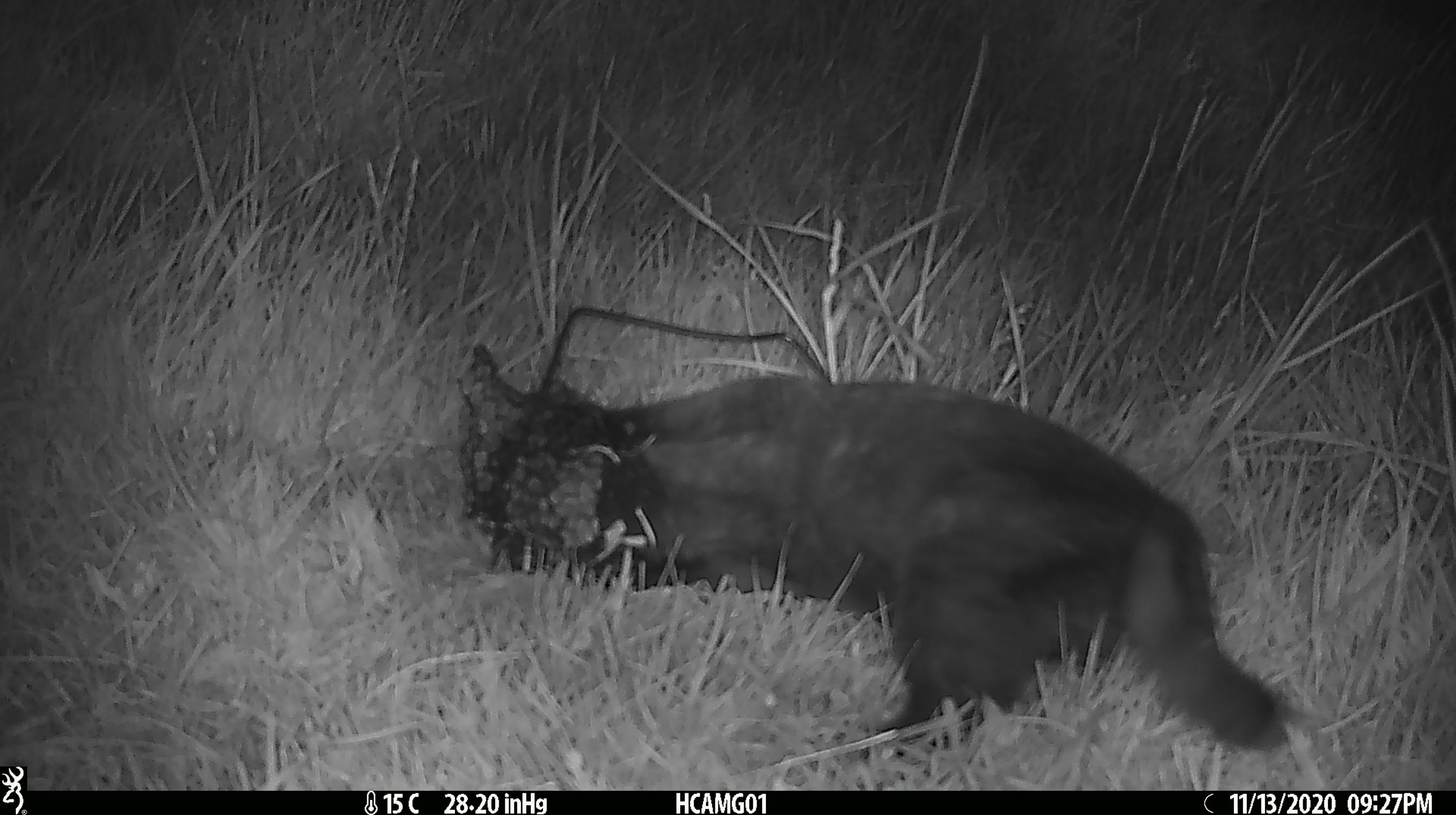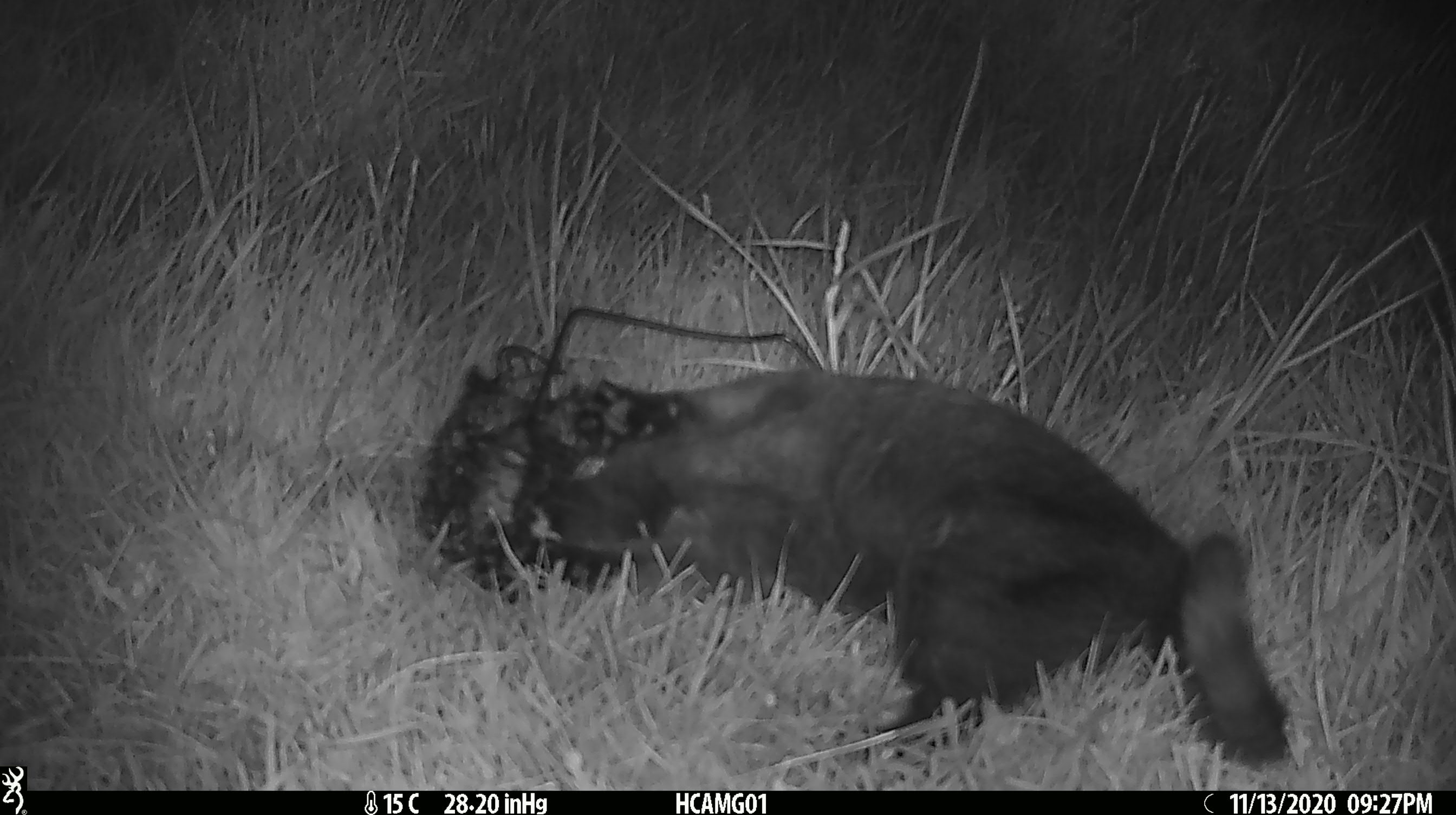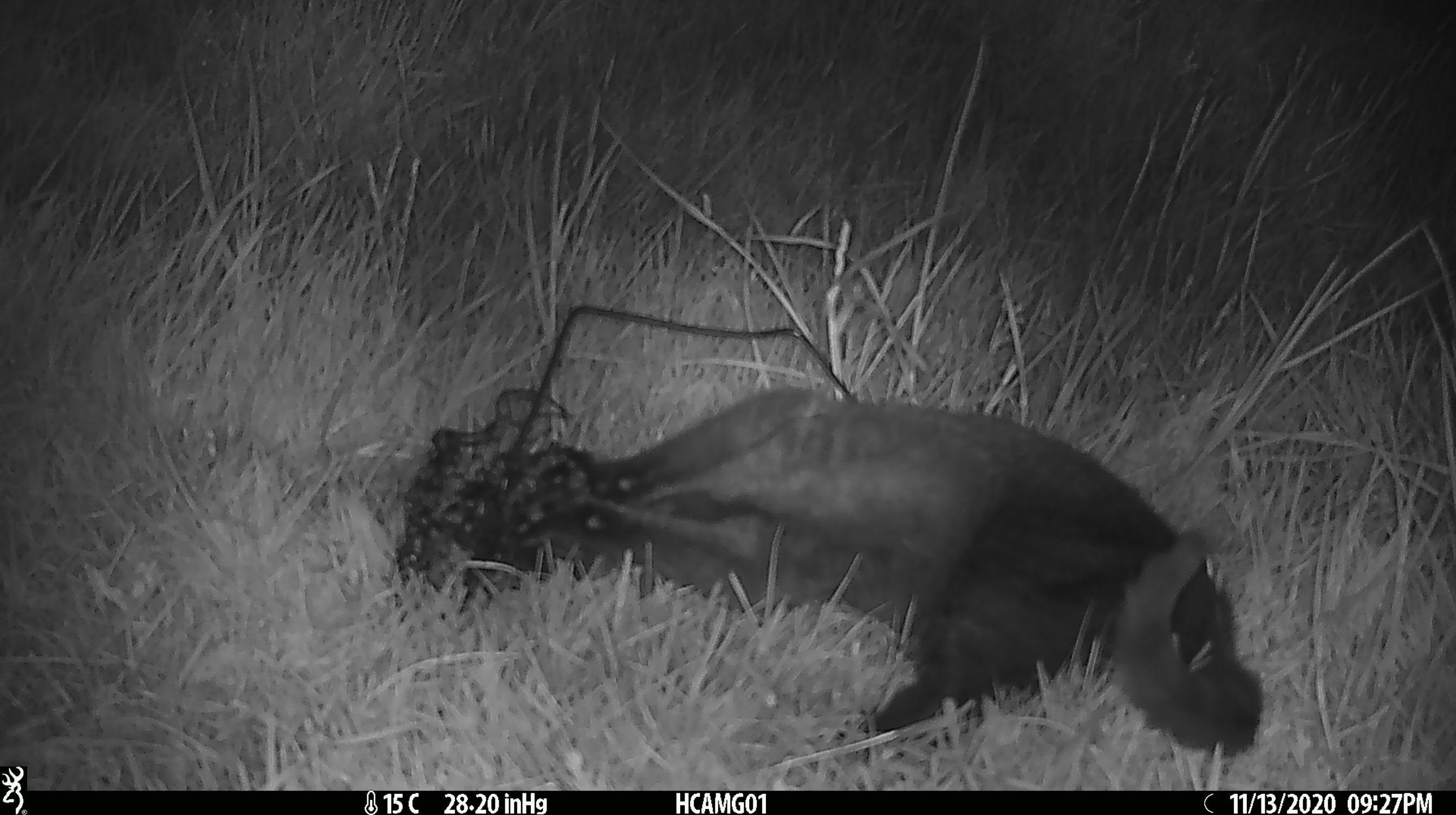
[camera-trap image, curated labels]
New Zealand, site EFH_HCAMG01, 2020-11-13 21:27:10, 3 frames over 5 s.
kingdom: Animalia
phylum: Chordata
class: Mammalia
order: Carnivora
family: Felidae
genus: Felis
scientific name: Felis catus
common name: domestic cat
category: cat